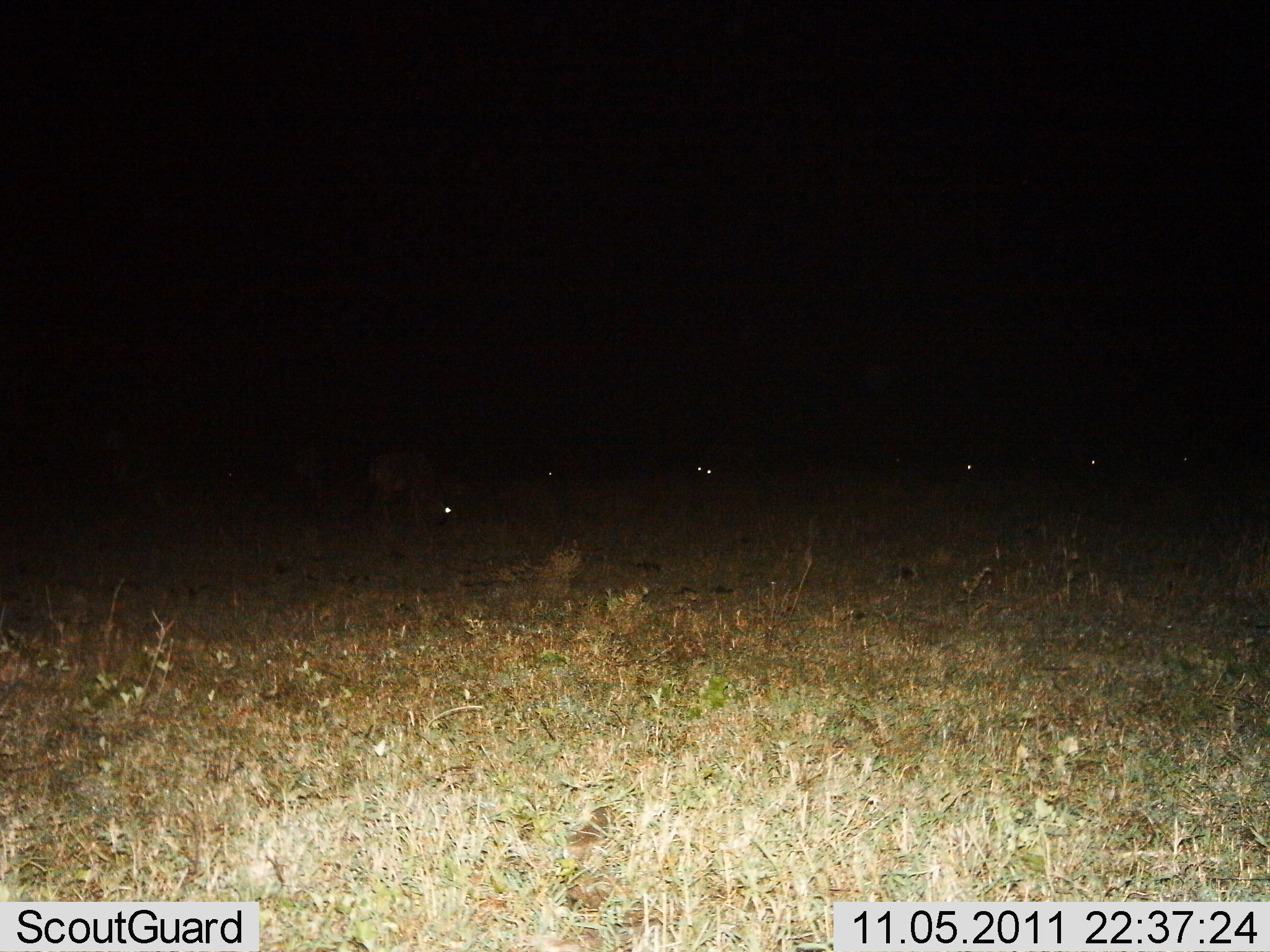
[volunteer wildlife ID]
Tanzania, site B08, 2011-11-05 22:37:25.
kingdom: Animalia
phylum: Chordata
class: Mammalia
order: Artiodactyla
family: Bovidae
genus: Connochaetes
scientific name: Connochaetes taurinus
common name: blue wildebeest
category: wildebeest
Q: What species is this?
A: Wildebeest (blue wildebeest) (Connochaetes taurinus).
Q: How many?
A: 7.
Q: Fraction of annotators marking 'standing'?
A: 40%.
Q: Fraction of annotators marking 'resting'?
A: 0%.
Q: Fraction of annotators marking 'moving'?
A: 0%.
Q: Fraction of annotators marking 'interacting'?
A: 0%.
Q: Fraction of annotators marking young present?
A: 0%.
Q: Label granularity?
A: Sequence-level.